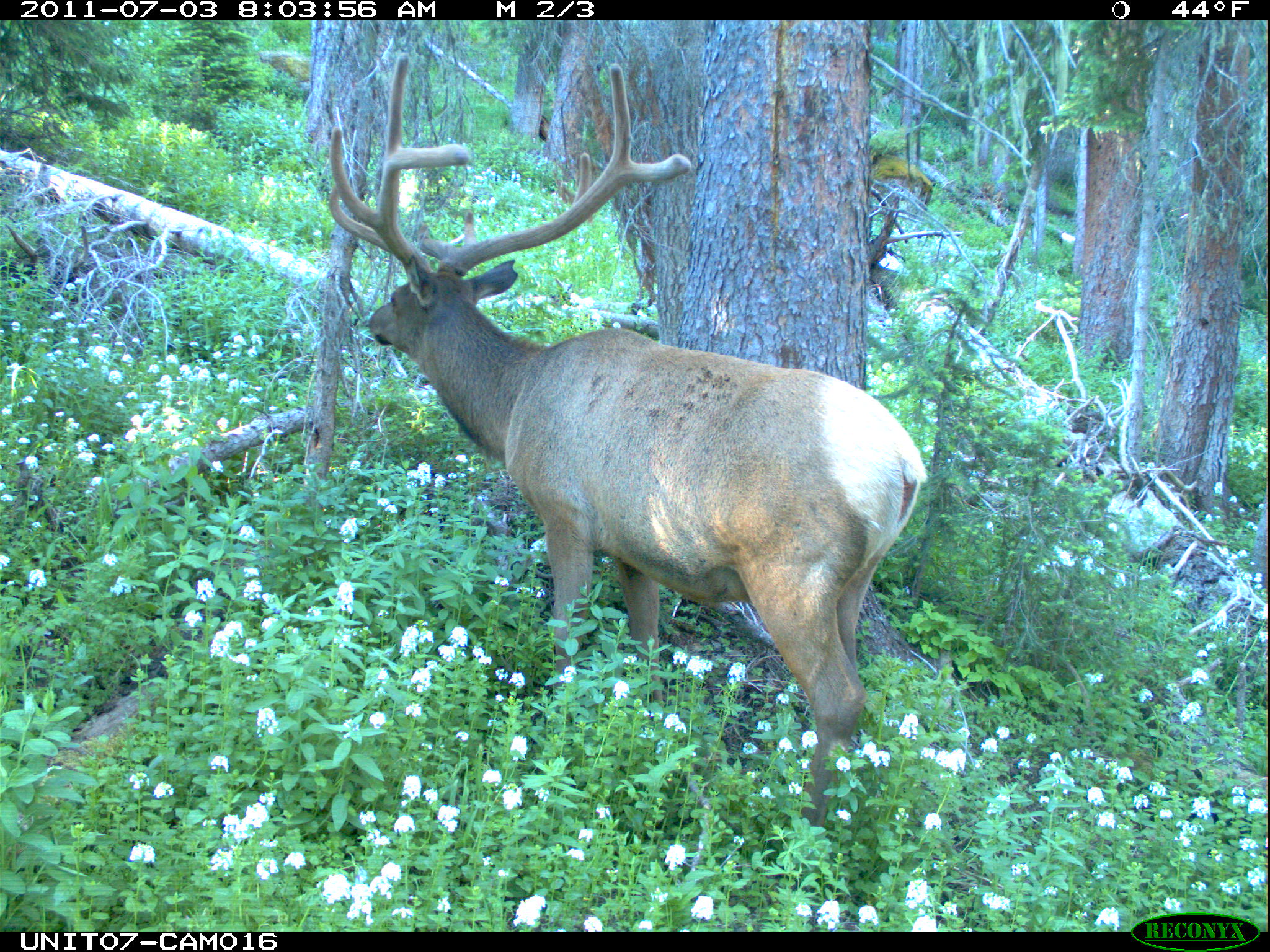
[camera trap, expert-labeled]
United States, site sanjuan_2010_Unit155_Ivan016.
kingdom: Animalia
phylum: Chordata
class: Mammalia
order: Artiodactyla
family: Cervidae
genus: Cervus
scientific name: Cervus elaphus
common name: red deer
Cervus elaphus (red deer).